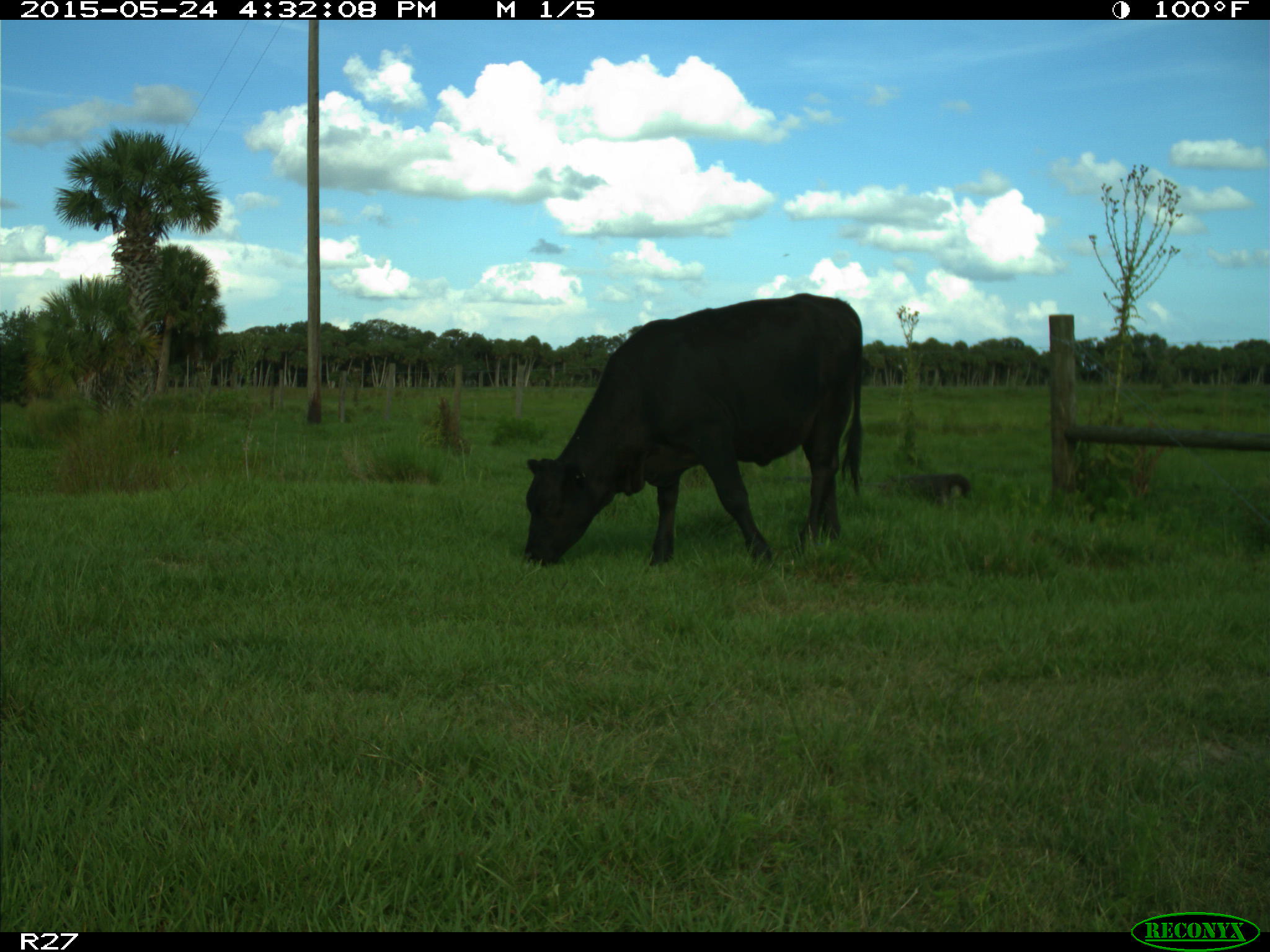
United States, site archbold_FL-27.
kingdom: Animalia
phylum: Chordata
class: Mammalia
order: Artiodactyla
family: Bovidae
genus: Bos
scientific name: Bos taurus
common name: domestic cow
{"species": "Bos taurus (domestic cow)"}